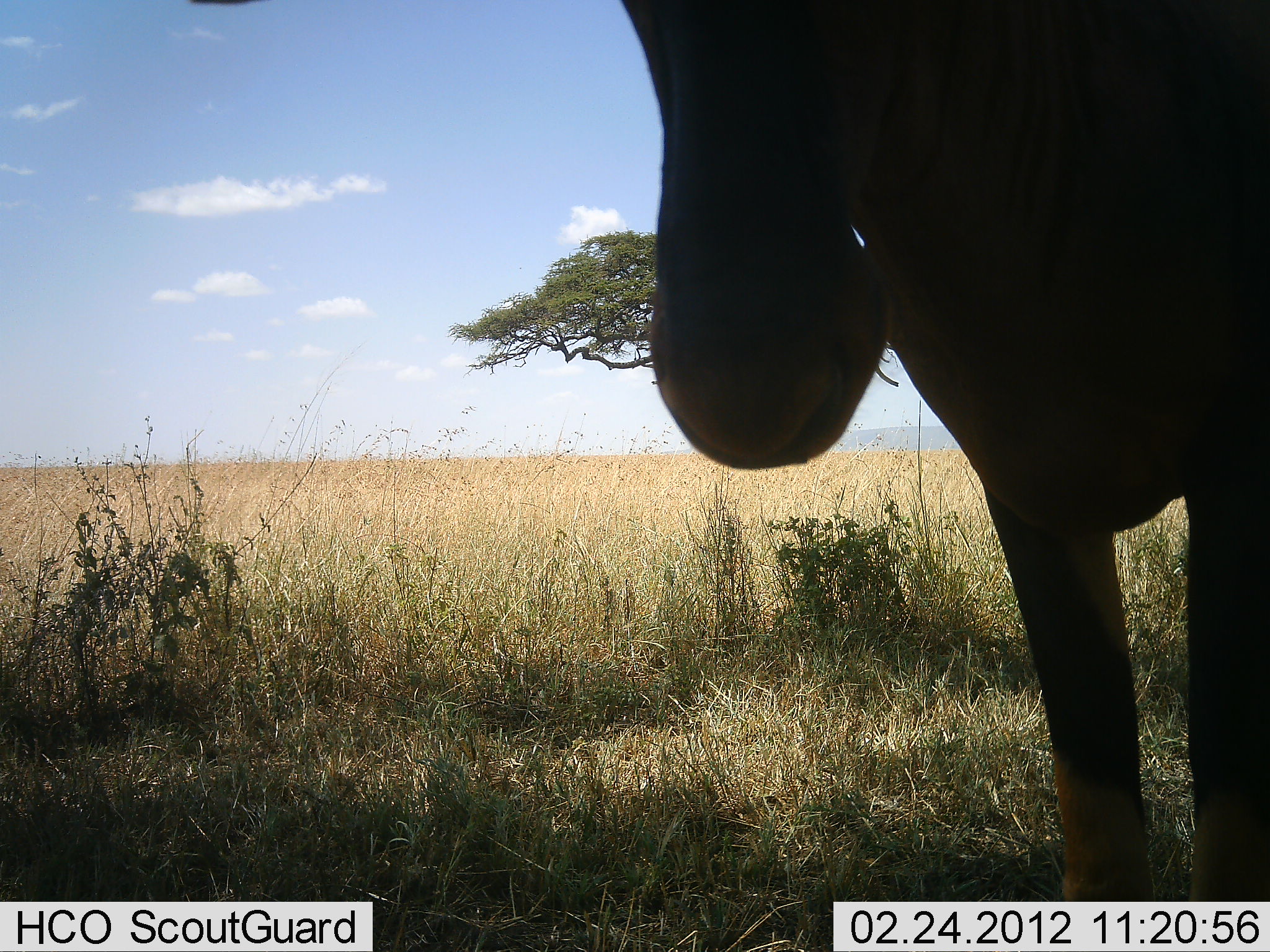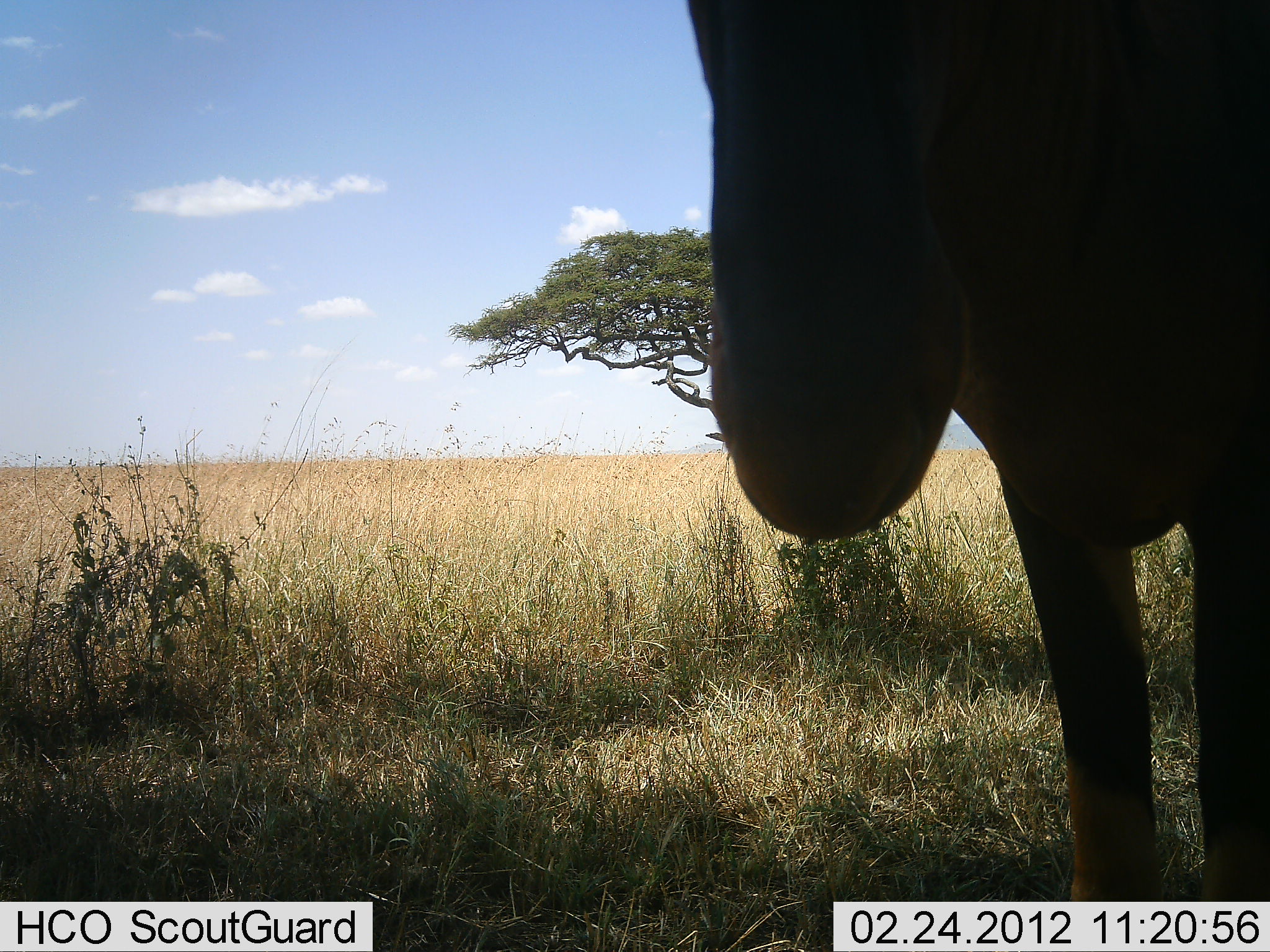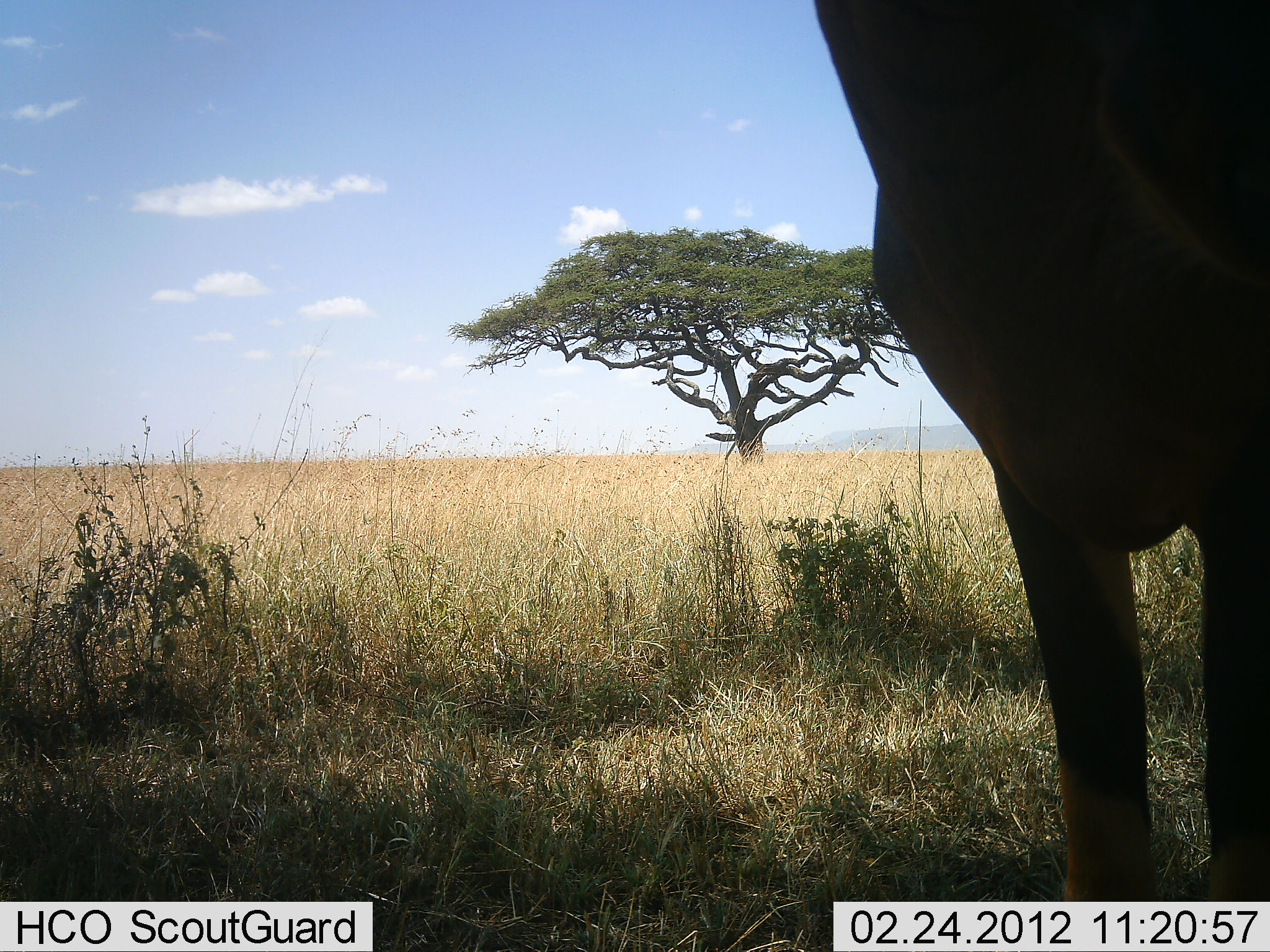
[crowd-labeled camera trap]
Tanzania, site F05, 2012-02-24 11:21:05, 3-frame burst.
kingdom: Animalia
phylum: Chordata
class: Mammalia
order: Artiodactyla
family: Bovidae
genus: Alcelaphus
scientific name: Alcelaphus buselaphus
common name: hartebeest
Hartebeest (Alcelaphus buselaphus), count 1. Behavior (volunteer vote fractions): standing 100%, resting 0%, moving 0%, interacting 0%. Young present (vote fraction): 0%. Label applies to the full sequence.